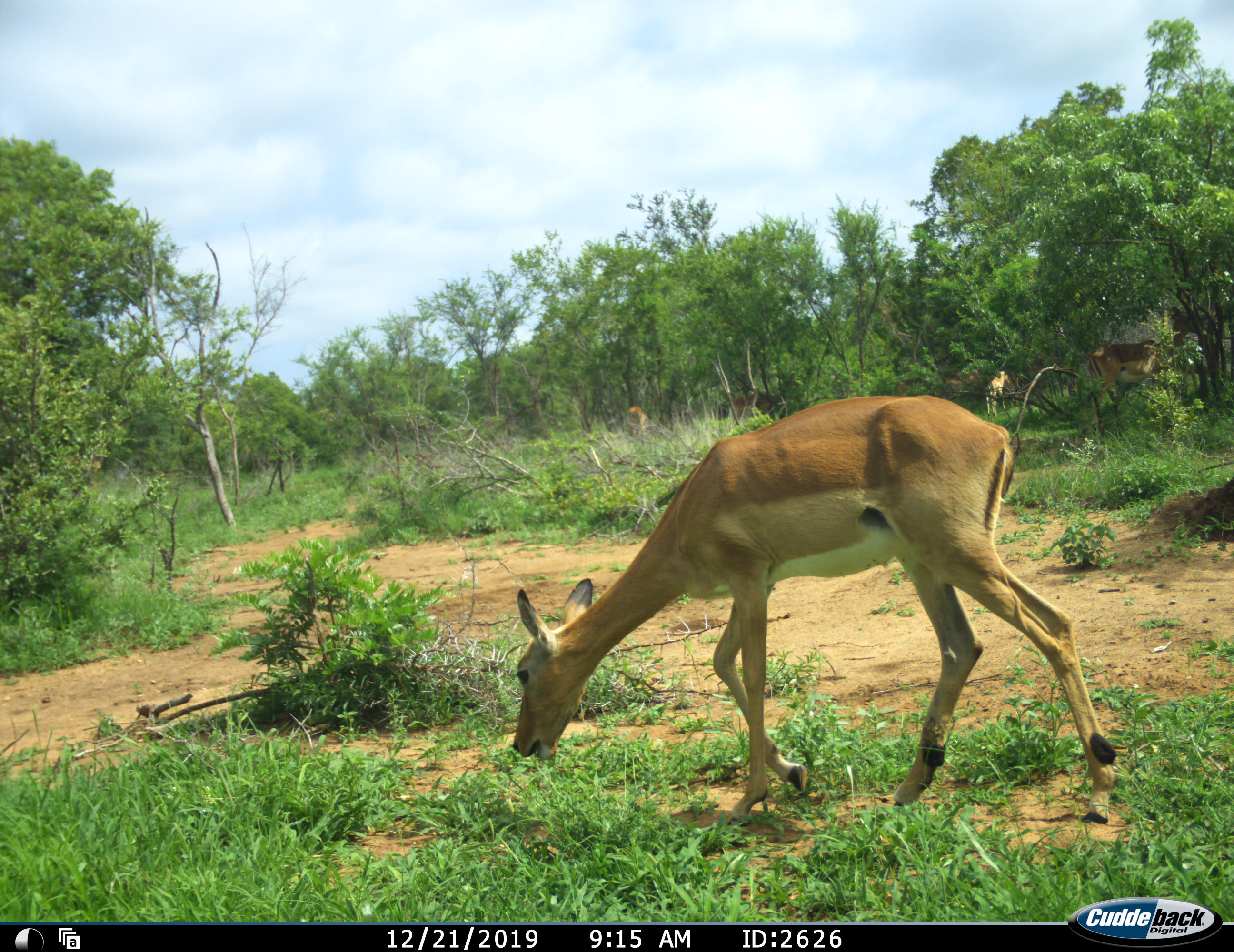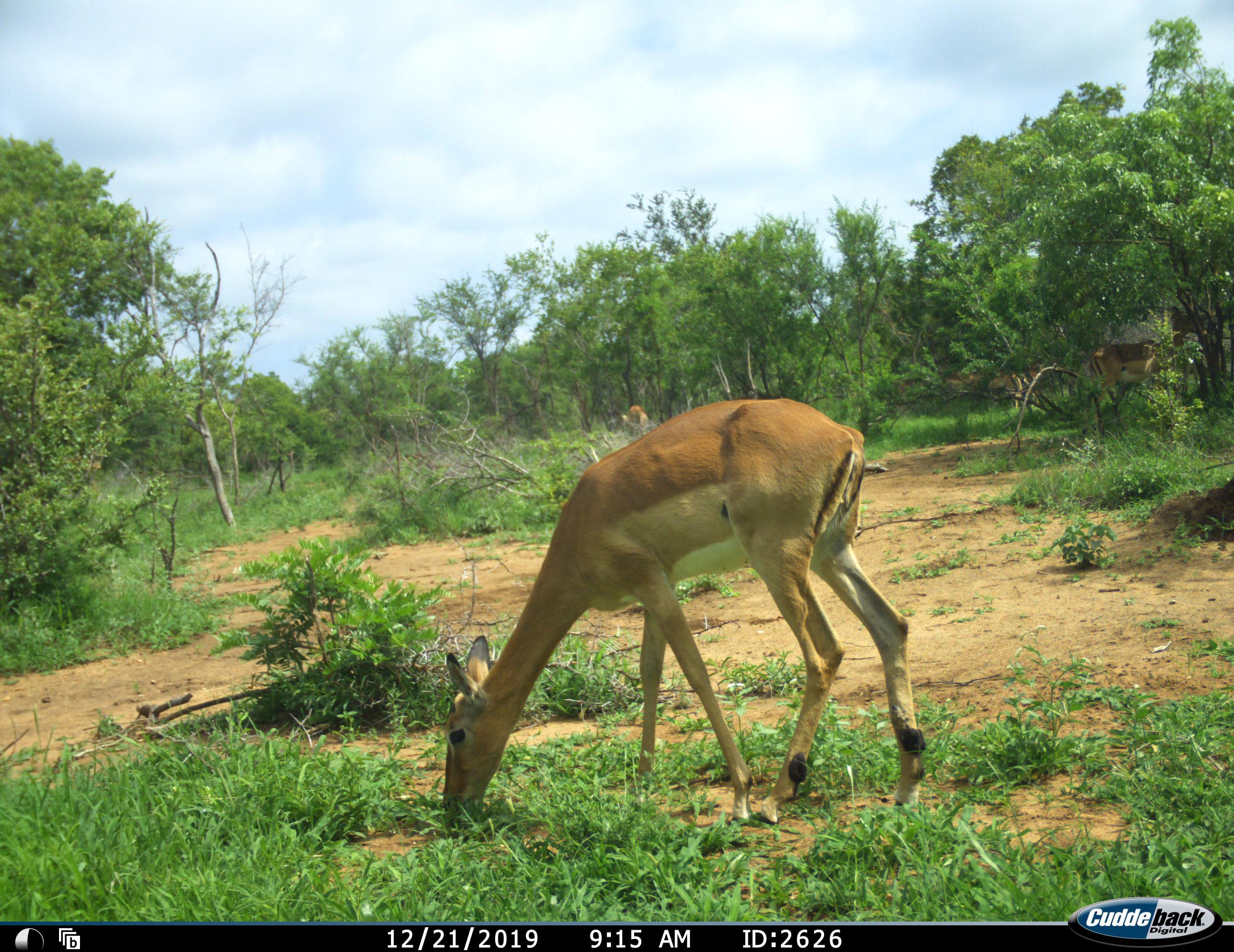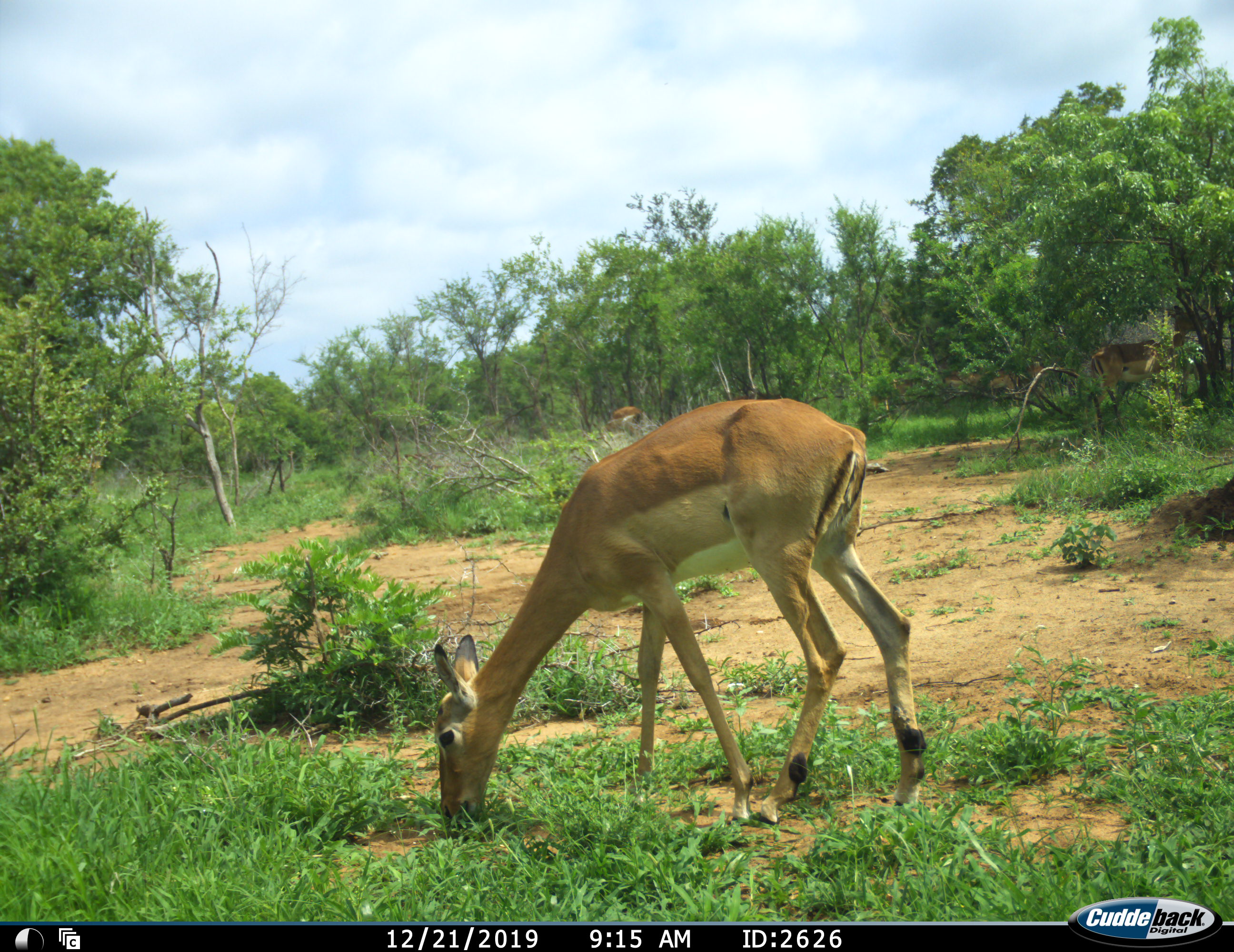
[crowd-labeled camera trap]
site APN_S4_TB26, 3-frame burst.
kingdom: Animalia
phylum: Chordata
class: Mammalia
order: Artiodactyla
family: Bovidae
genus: Aepyceros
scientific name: Aepyceros melampus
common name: impala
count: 5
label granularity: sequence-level